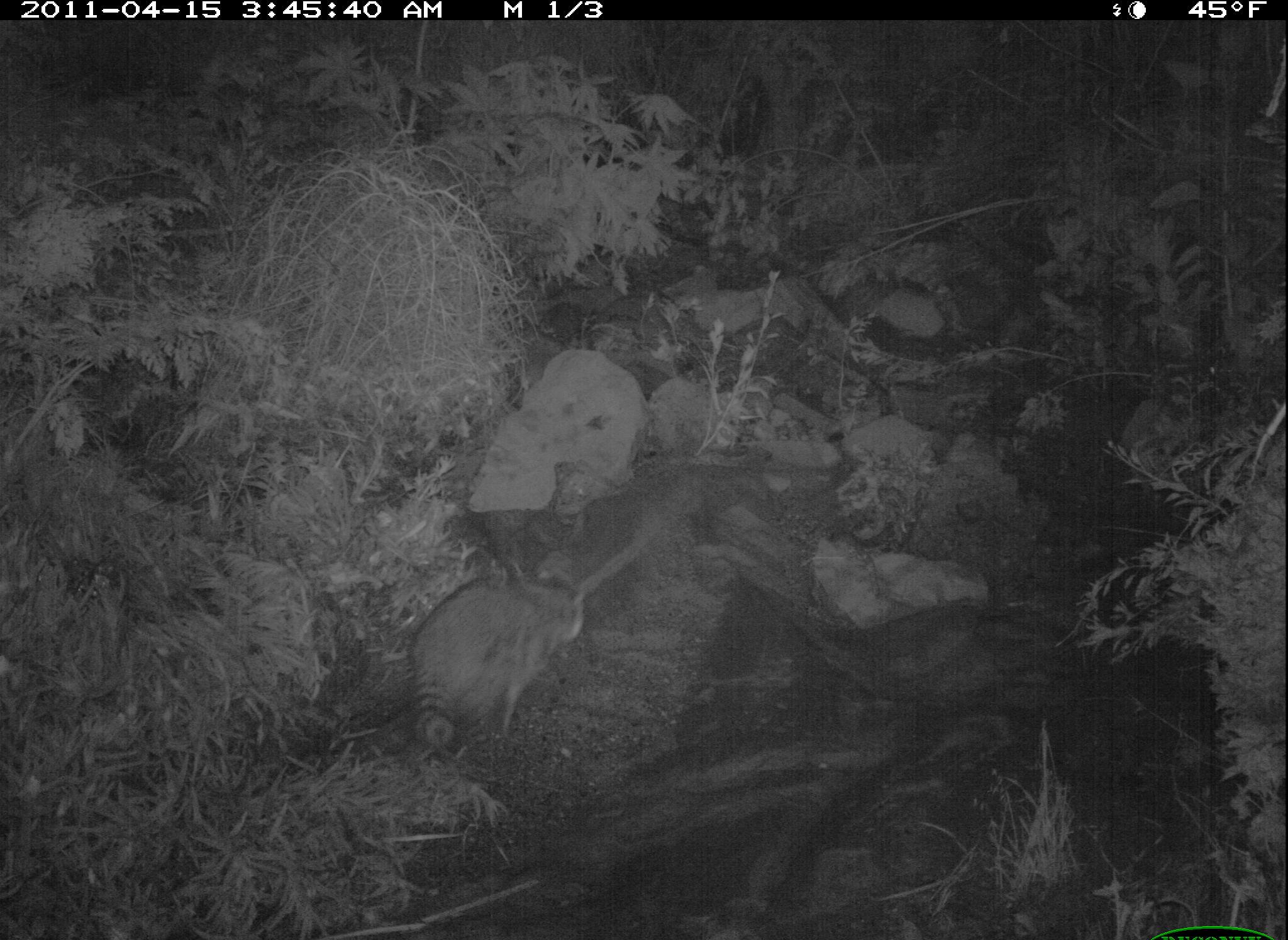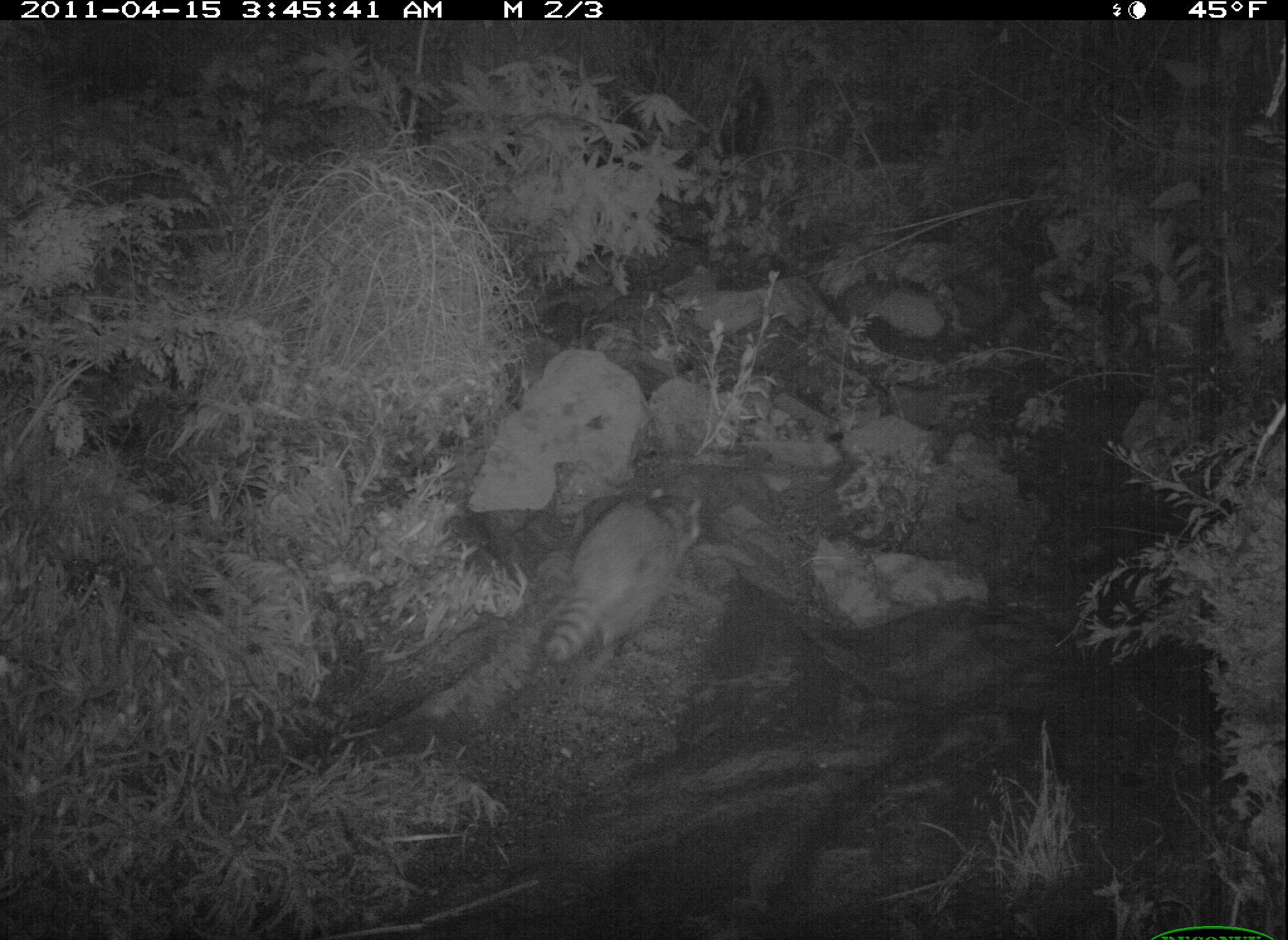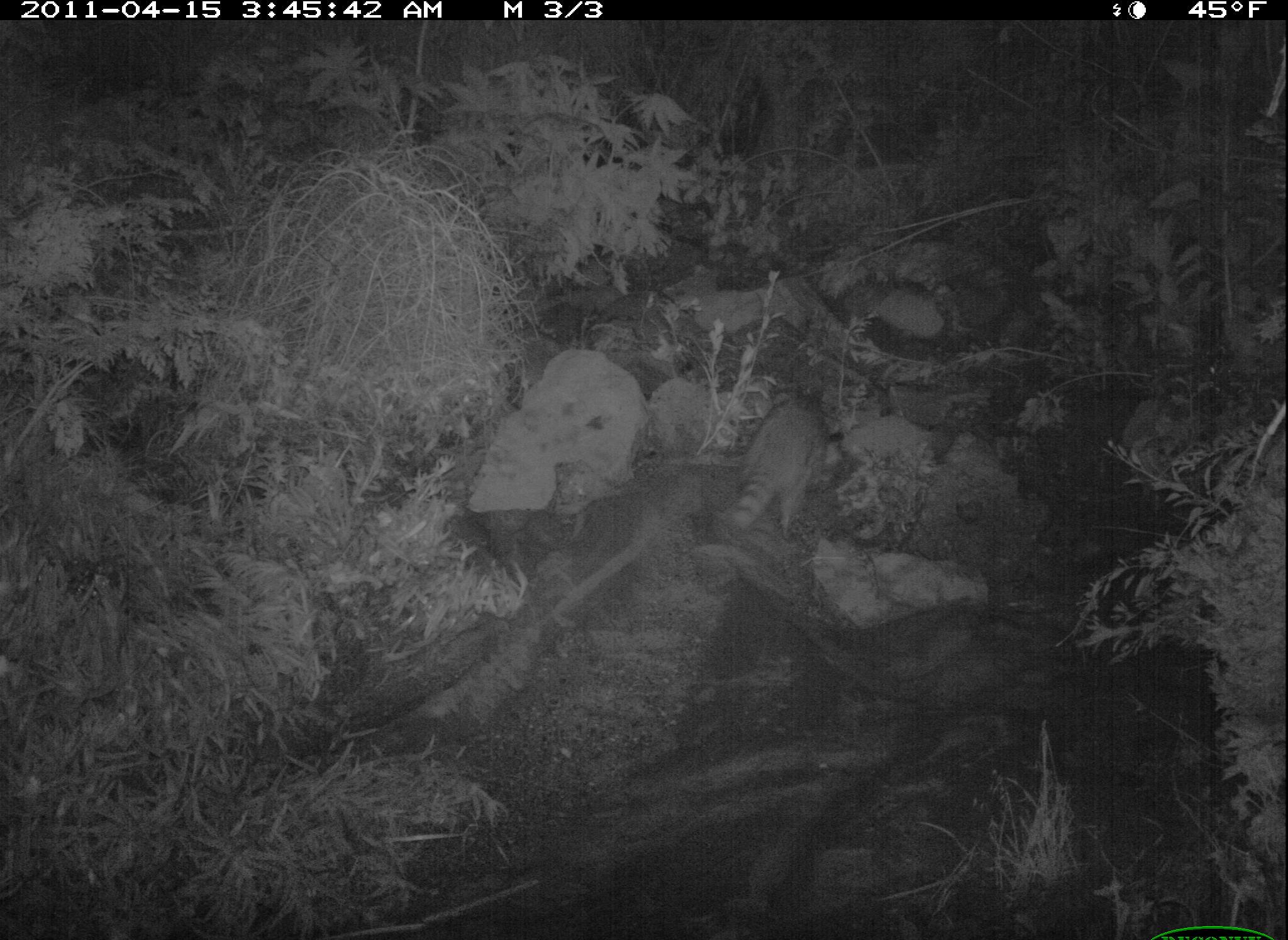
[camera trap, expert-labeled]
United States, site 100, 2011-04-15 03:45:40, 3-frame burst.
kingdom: Animalia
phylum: Chordata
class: Mammalia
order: Carnivora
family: Procyonidae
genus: Procyon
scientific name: Procyon lotor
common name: raccoon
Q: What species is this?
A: Raccoon (Procyon lotor).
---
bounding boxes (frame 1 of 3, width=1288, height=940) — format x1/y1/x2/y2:
raccoon: 374/551/613/780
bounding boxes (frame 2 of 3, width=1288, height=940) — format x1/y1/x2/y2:
raccoon: 526/483/707/691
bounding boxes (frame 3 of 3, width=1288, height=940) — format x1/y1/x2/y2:
raccoon: 707/377/845/556